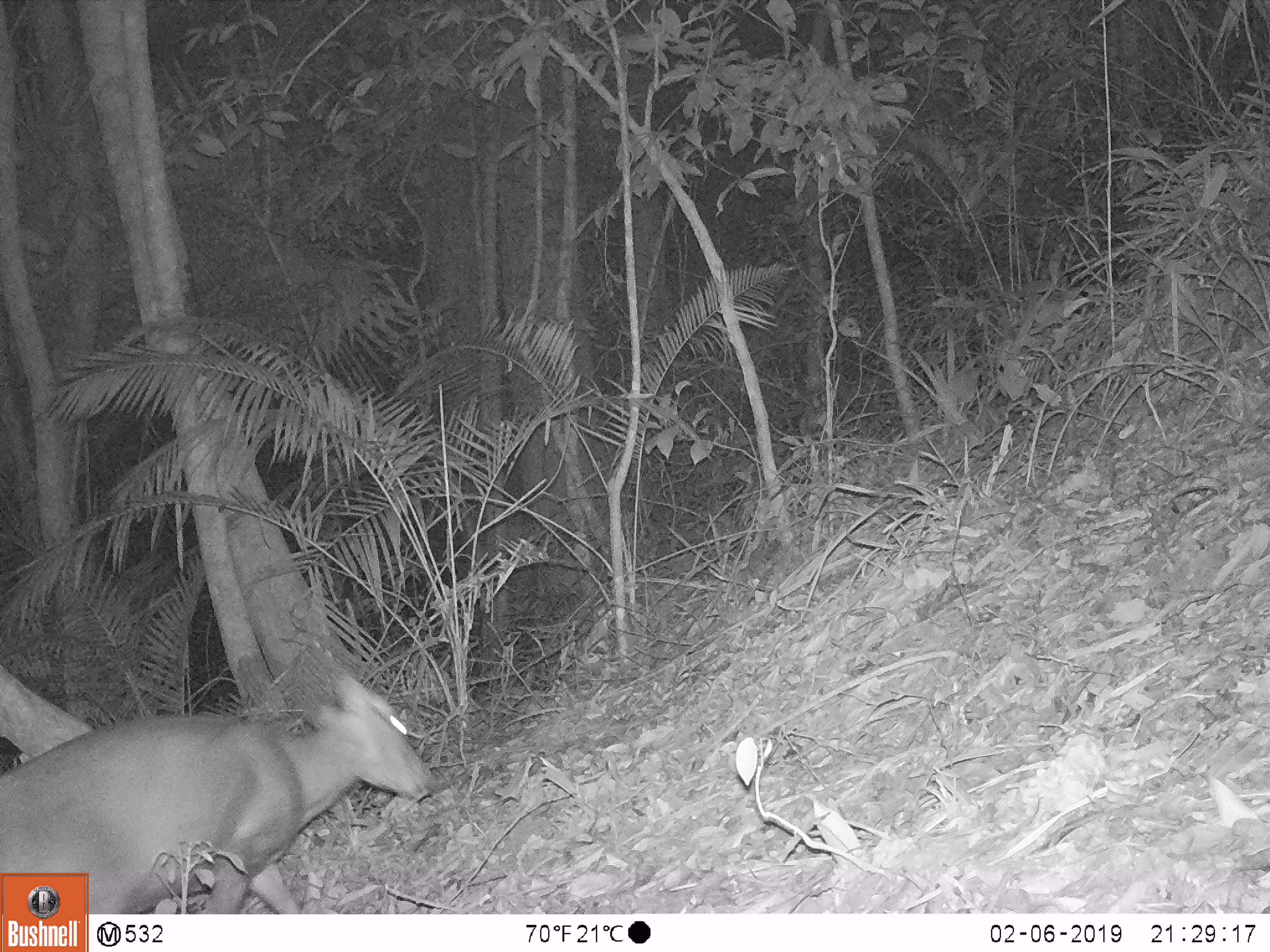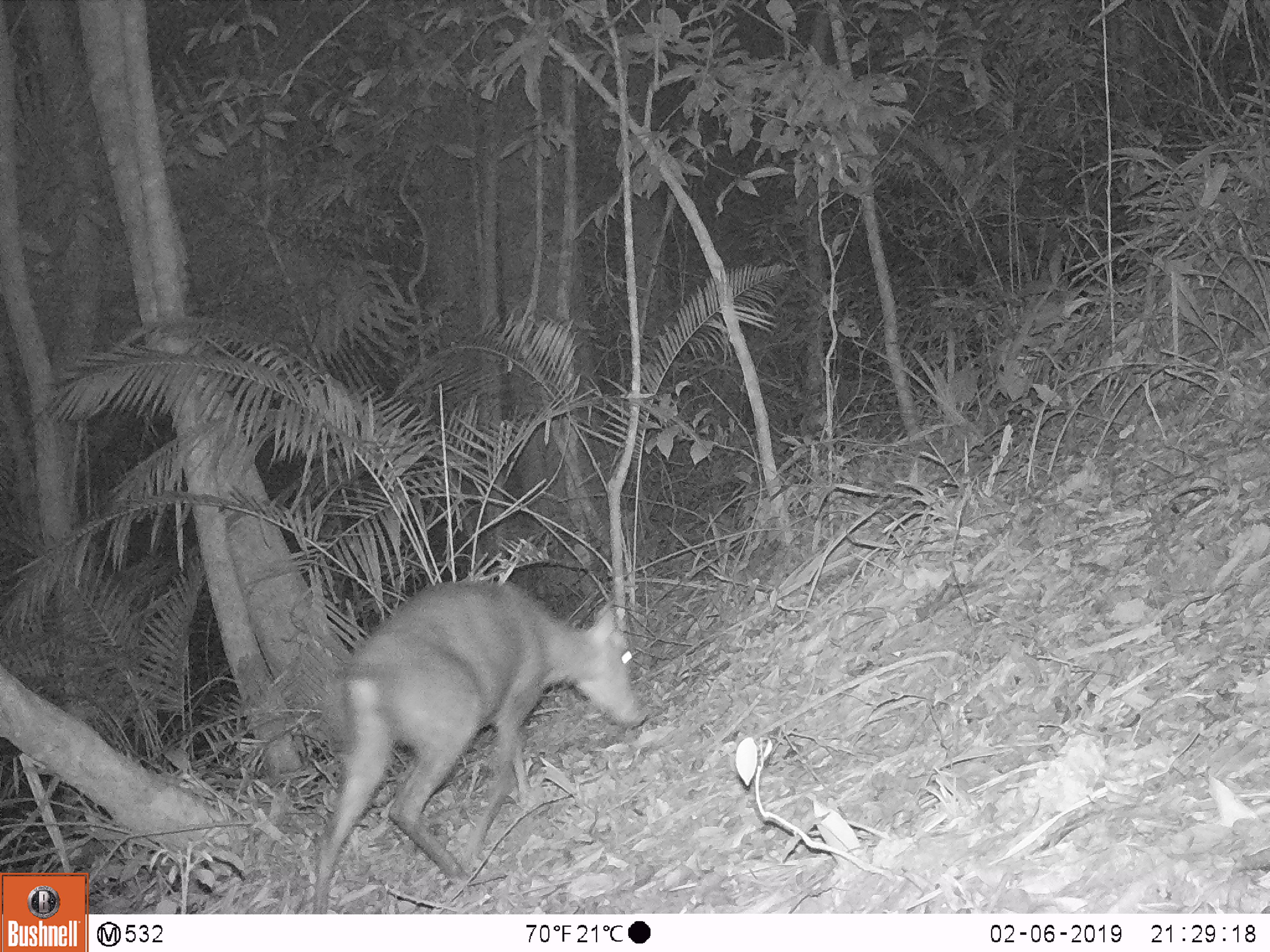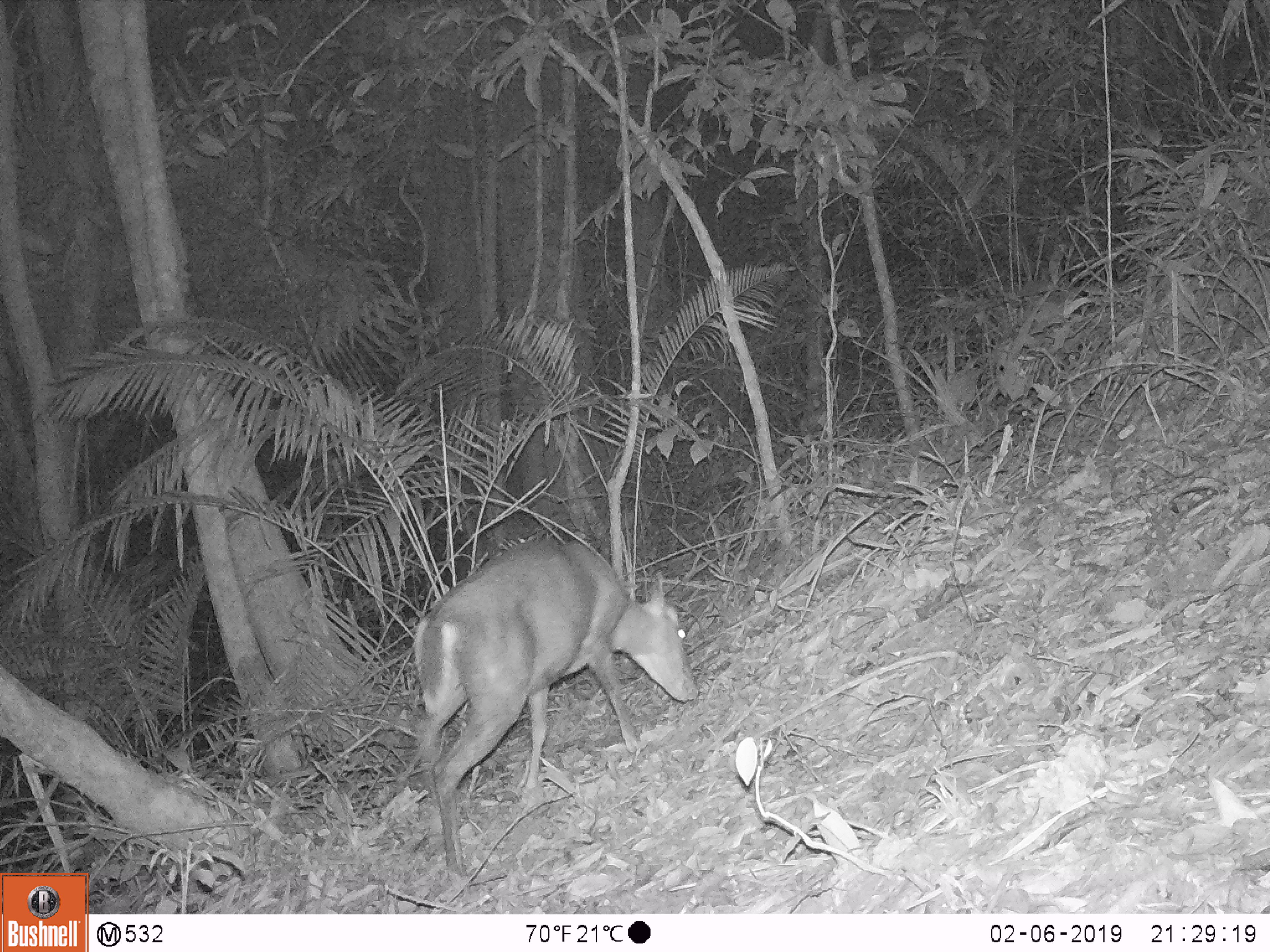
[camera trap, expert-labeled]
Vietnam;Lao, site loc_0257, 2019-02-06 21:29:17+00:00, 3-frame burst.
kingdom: Animalia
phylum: Chordata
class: Mammalia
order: Artiodactyla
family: Cervidae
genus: Muntiacus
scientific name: Muntiacus rooseveltorum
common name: roosevelt's muntjac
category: roosevelts muntjac group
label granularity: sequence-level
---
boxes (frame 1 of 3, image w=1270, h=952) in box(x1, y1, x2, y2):
roosevelts muntjac group: box(0, 670, 438, 914)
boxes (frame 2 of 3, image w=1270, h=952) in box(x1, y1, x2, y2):
roosevelts muntjac group: box(309, 577, 647, 913)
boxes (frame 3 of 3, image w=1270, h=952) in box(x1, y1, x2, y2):
roosevelts muntjac group: box(412, 537, 699, 885)